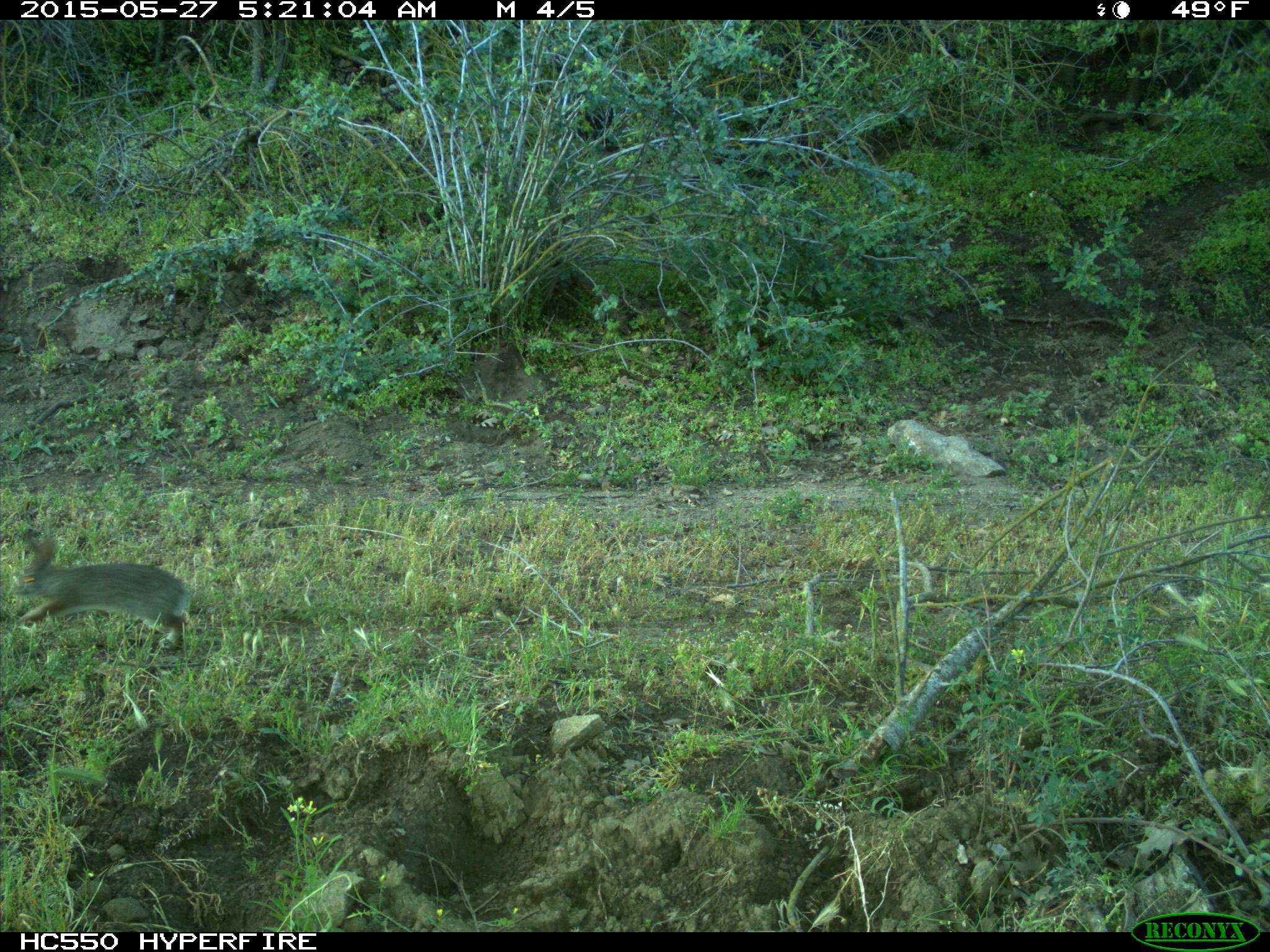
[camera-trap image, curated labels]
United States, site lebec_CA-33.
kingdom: Animalia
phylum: Chordata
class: Mammalia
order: Lagomorpha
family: Leporidae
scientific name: Leporidae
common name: rabbits and hares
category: unidentified rabbit